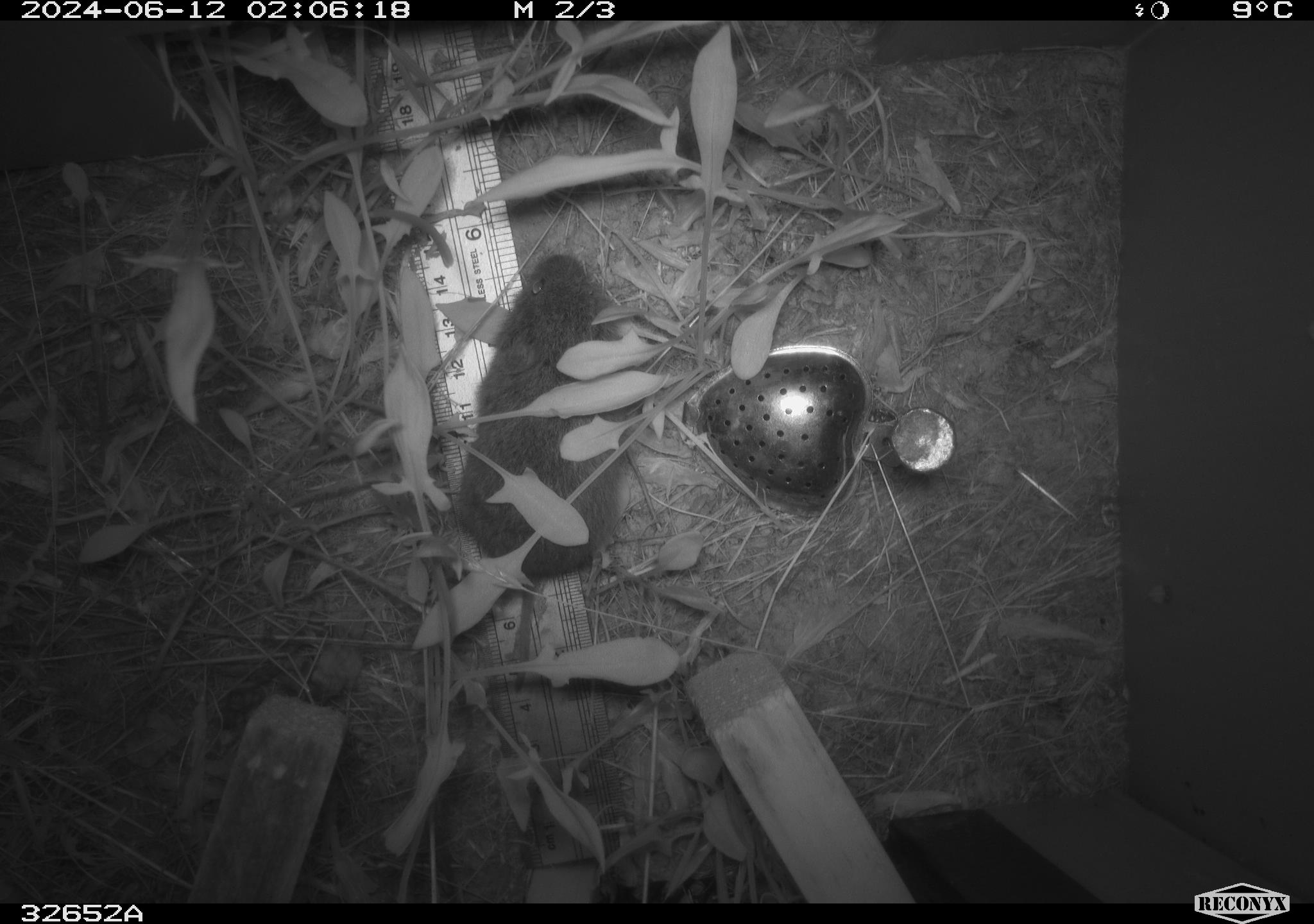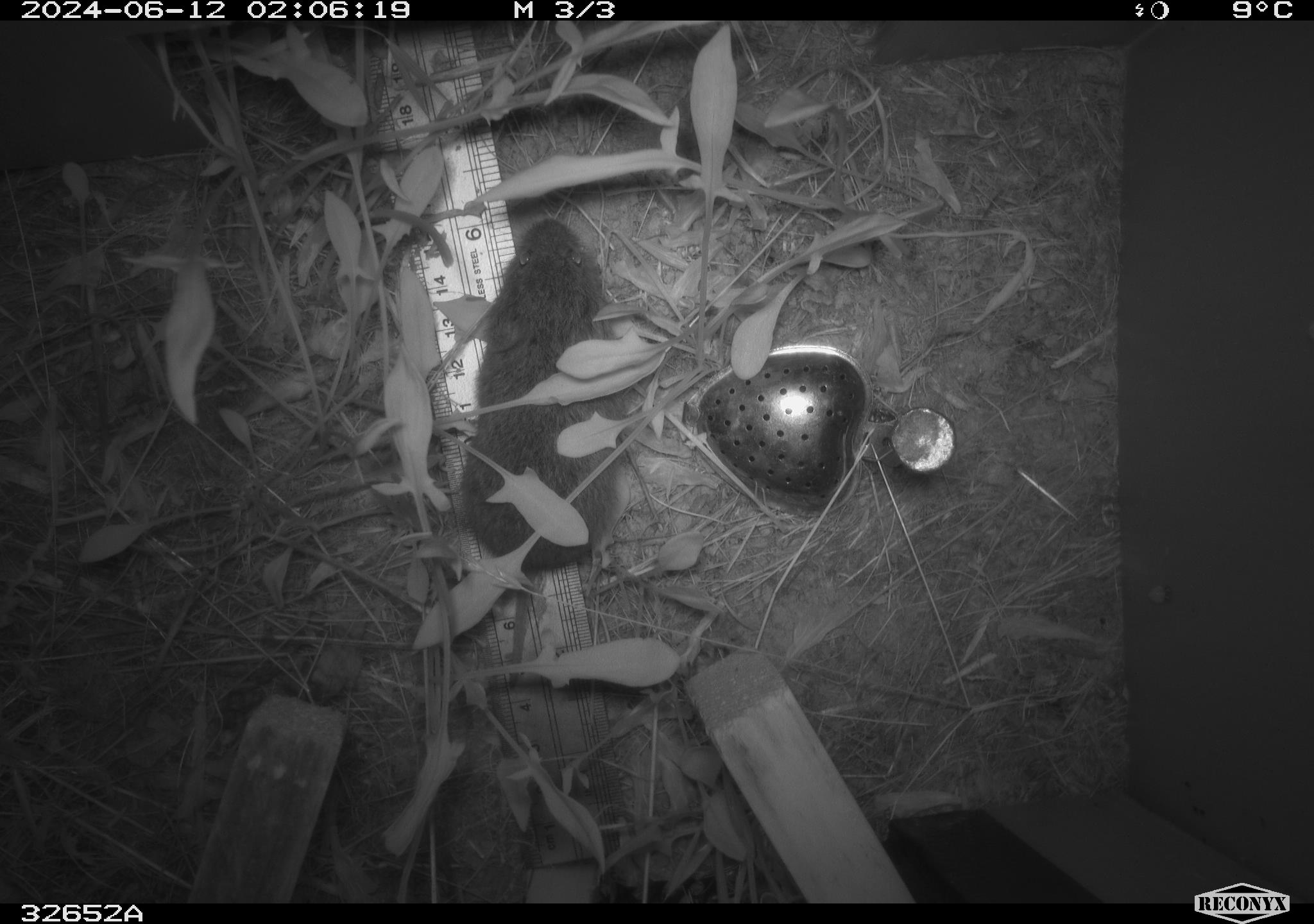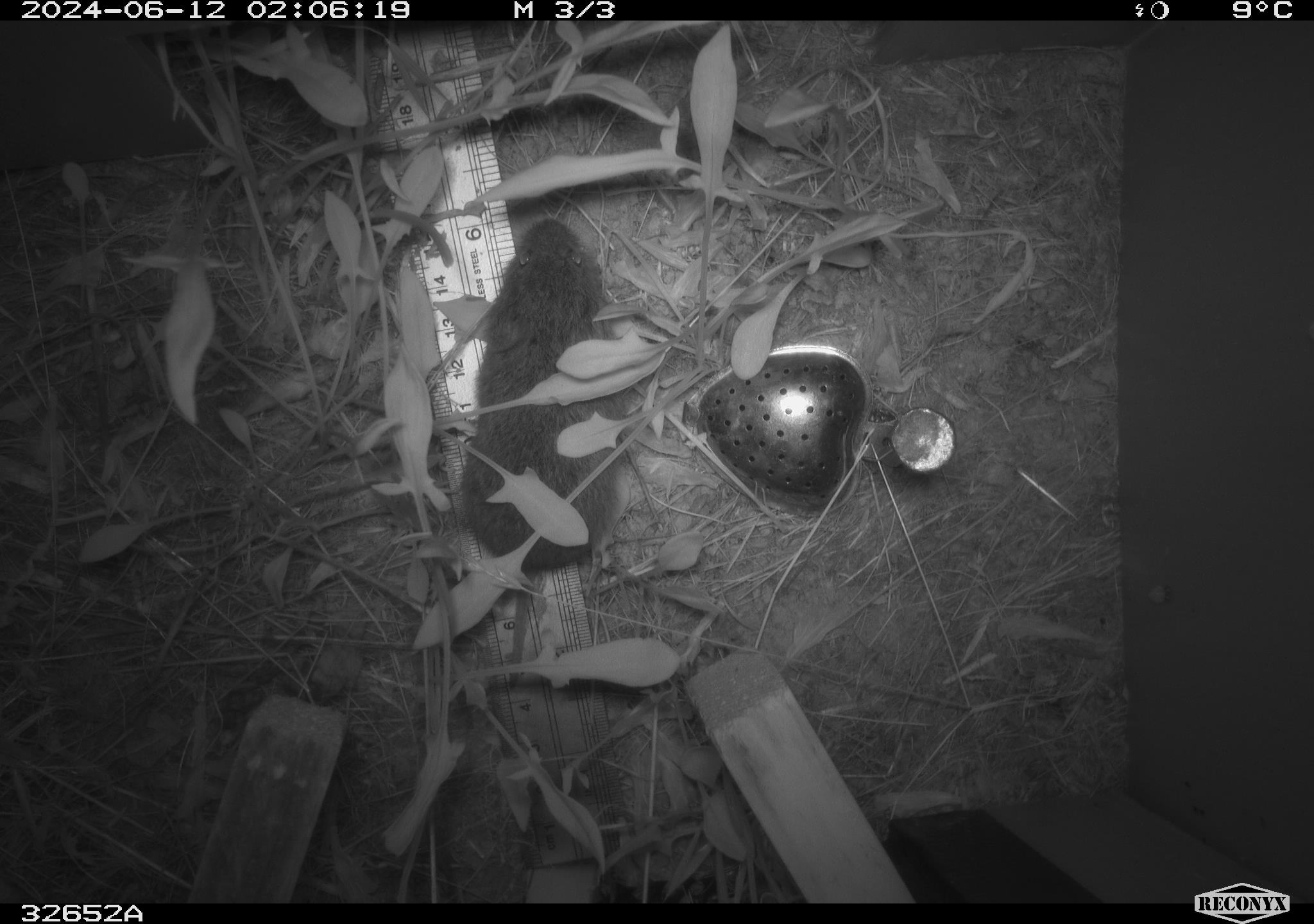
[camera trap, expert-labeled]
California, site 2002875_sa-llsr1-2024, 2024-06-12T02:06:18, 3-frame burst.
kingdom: Animalia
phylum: Chordata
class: Mammalia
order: Rodentia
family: Cricetidae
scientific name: Arvicolinae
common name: voles, lemmings, and muskrats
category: arvicolinae subfamily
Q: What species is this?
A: Arvicolinae subfamily (voles, lemmings, and muskrats) (Arvicolinae).